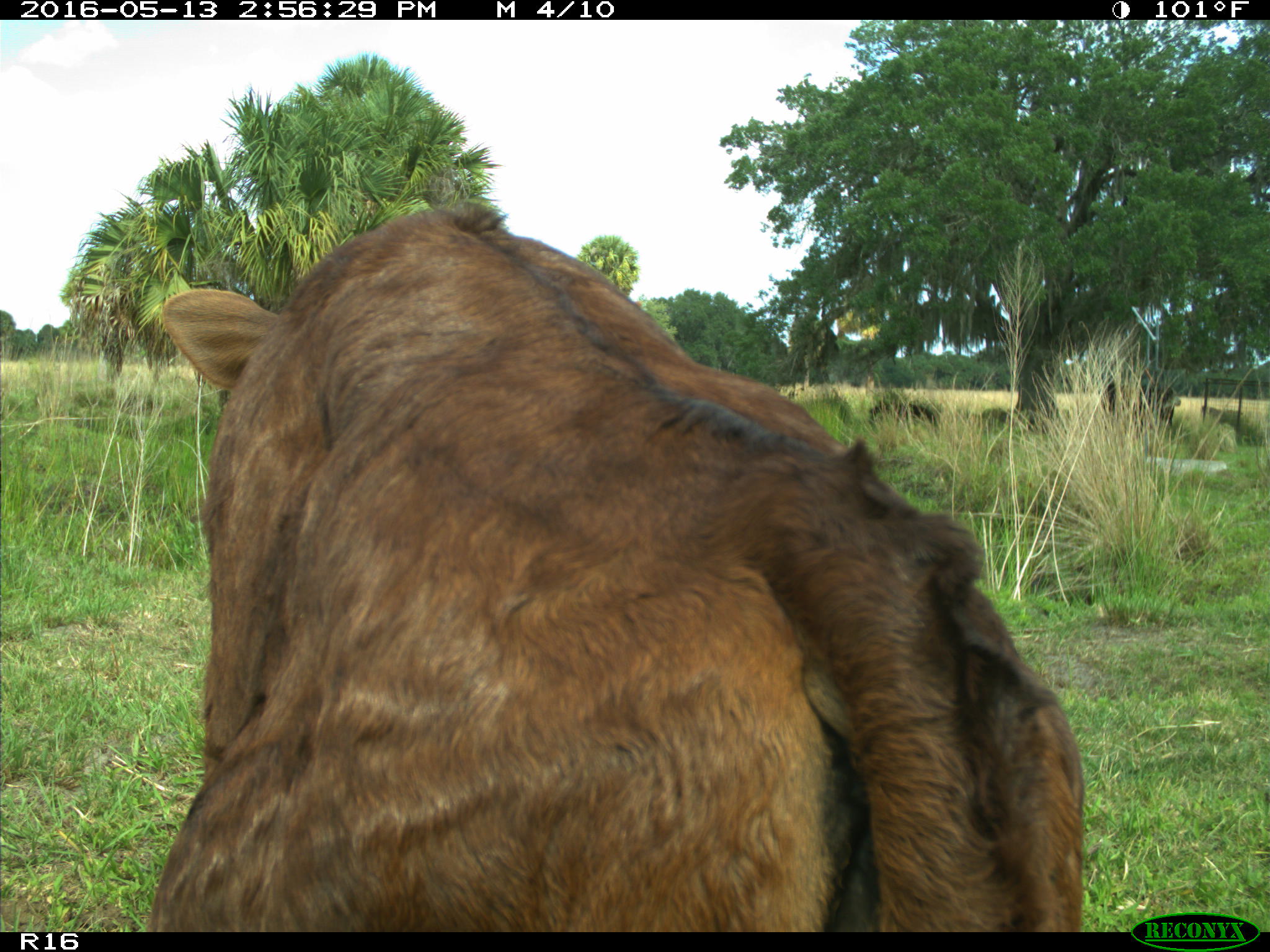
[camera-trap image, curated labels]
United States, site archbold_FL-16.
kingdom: Animalia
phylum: Chordata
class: Mammalia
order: Artiodactyla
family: Bovidae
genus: Bos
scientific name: Bos taurus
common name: domestic cow